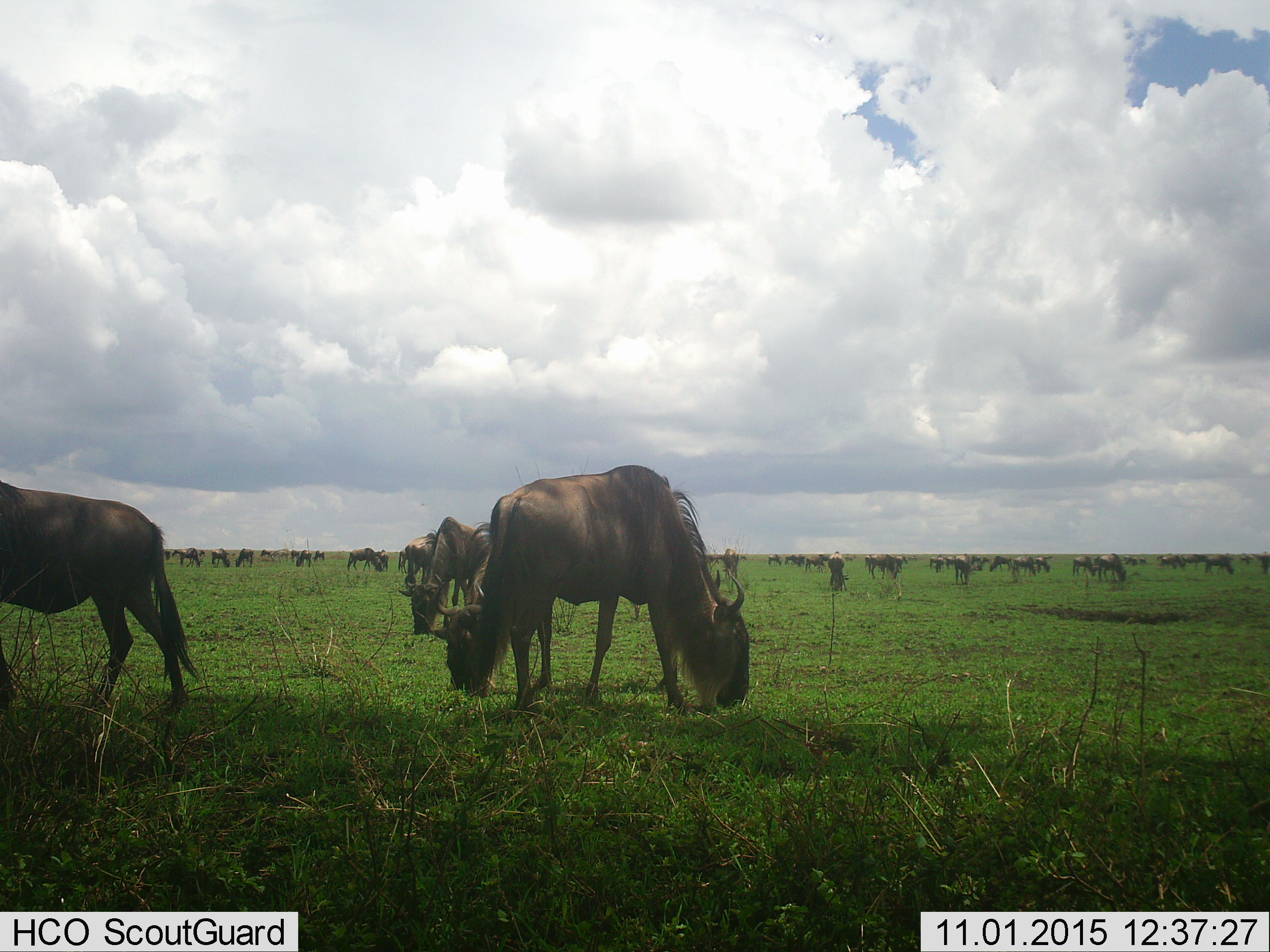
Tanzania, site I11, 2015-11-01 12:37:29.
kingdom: Animalia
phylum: Chordata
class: Mammalia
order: Artiodactyla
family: Bovidae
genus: Connochaetes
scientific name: Connochaetes taurinus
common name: blue wildebeest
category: wildebeest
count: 11-50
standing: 40%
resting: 10%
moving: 20%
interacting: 10%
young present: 10%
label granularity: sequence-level